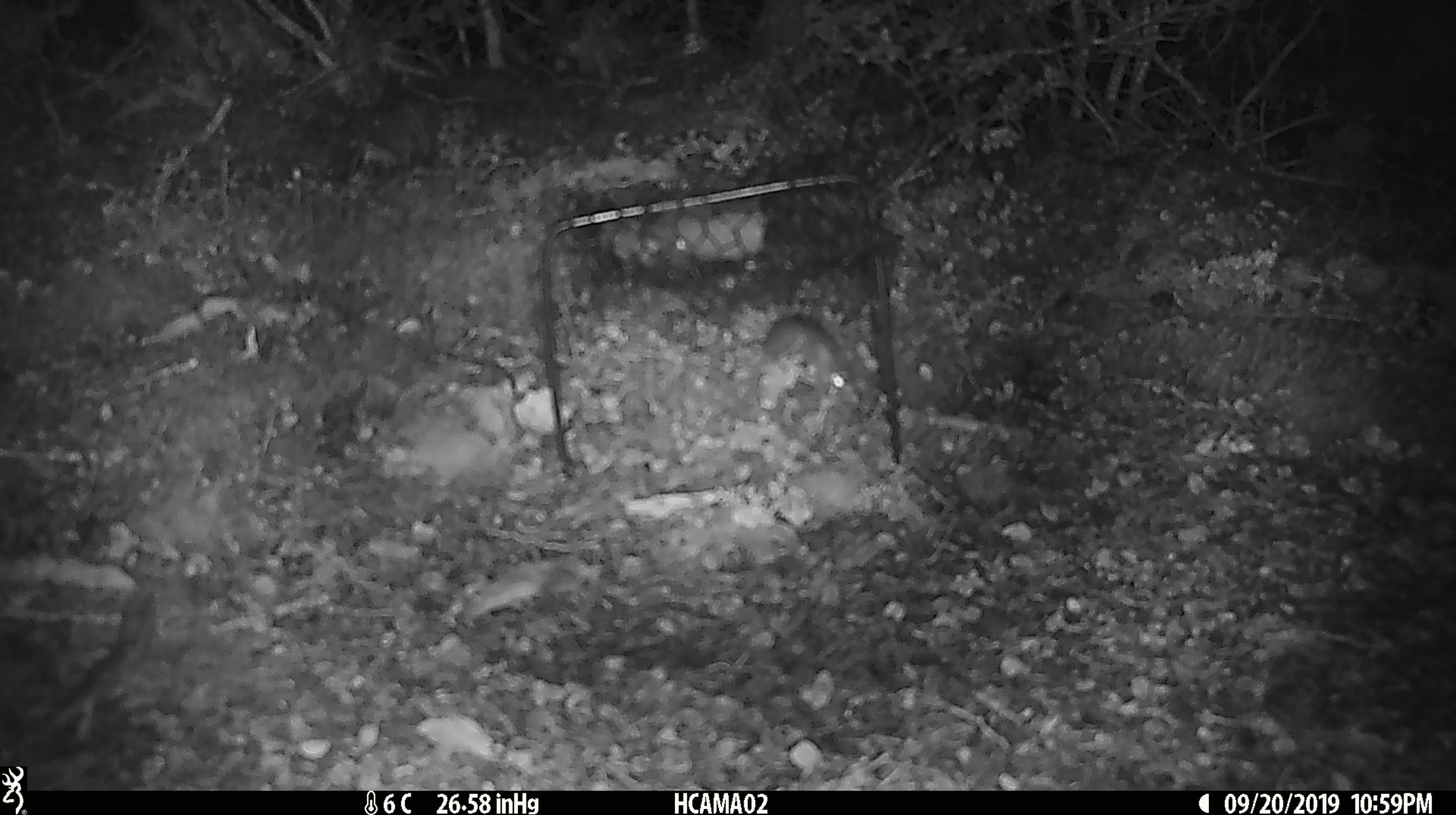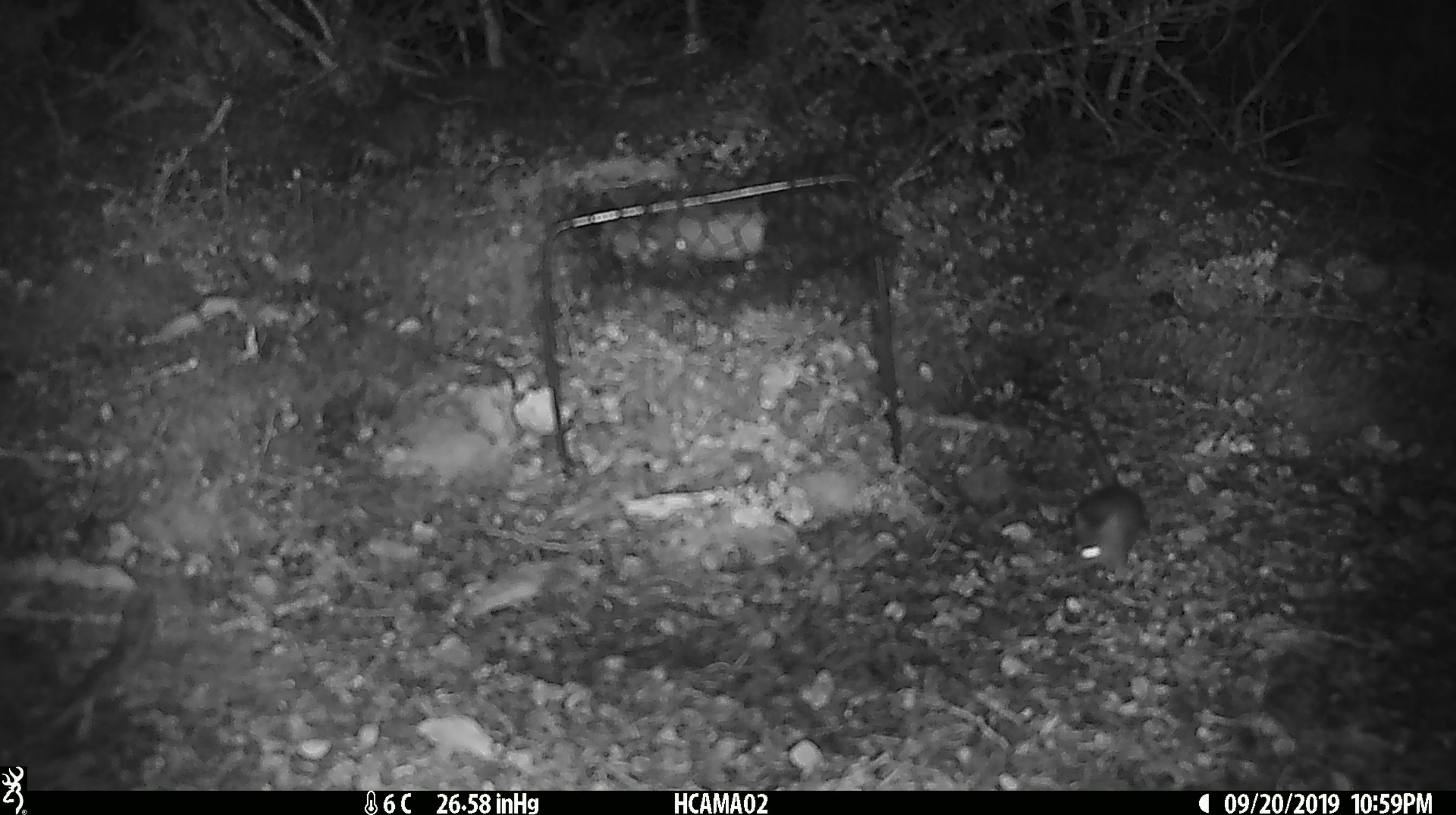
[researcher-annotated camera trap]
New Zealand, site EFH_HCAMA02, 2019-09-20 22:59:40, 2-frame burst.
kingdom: Animalia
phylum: Chordata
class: Mammalia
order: Rodentia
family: Muridae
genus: Mus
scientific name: Mus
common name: mouse